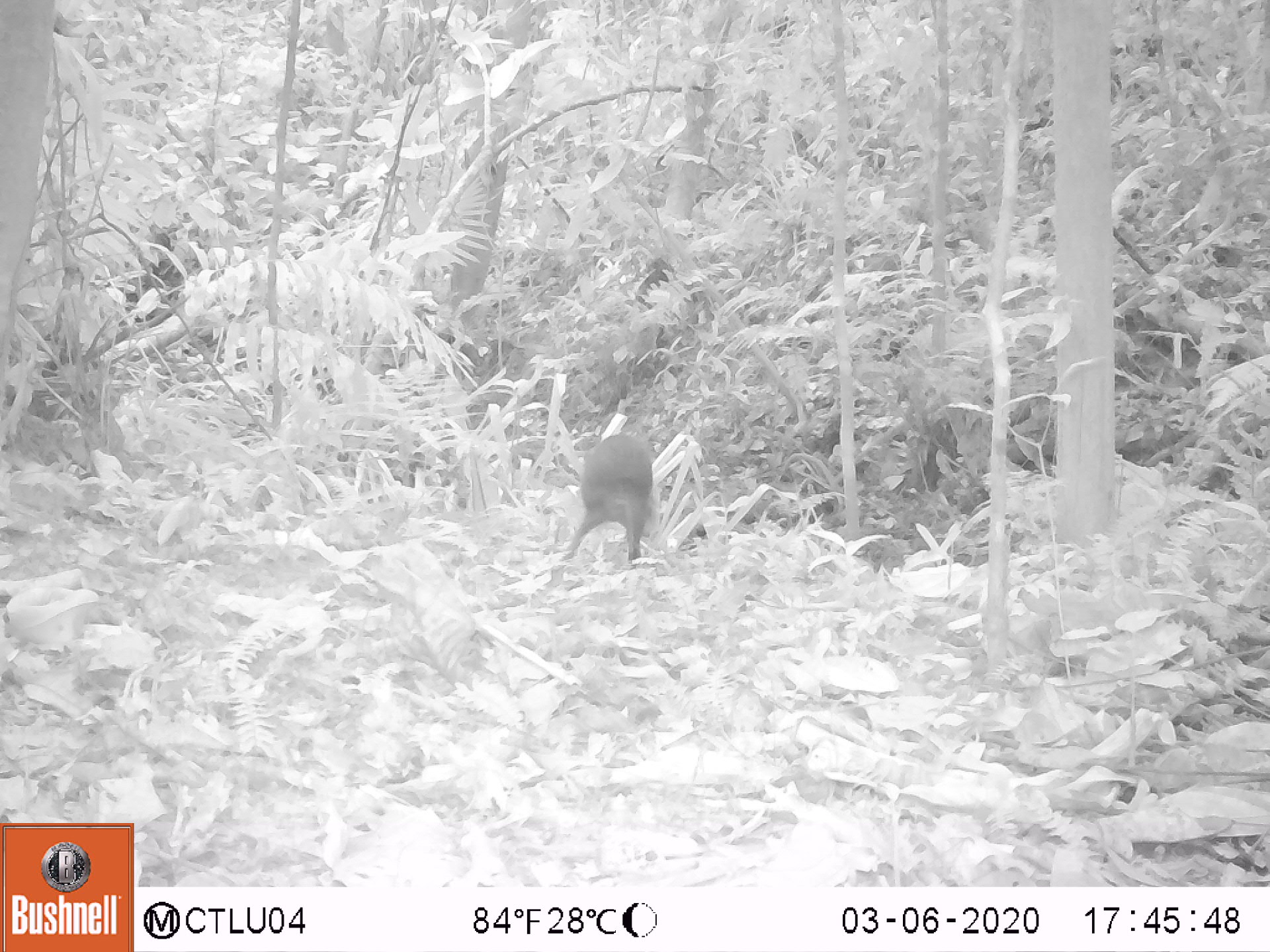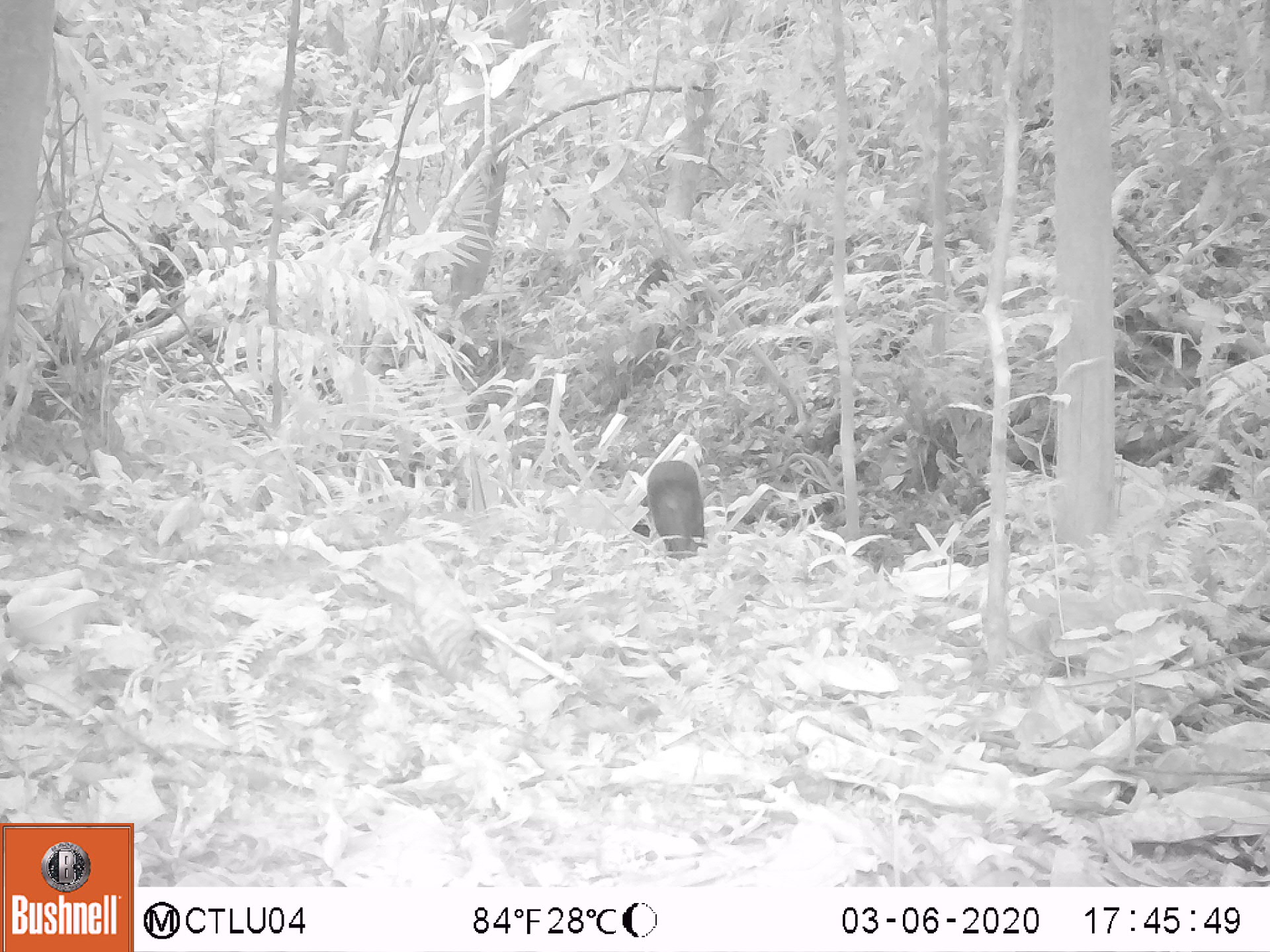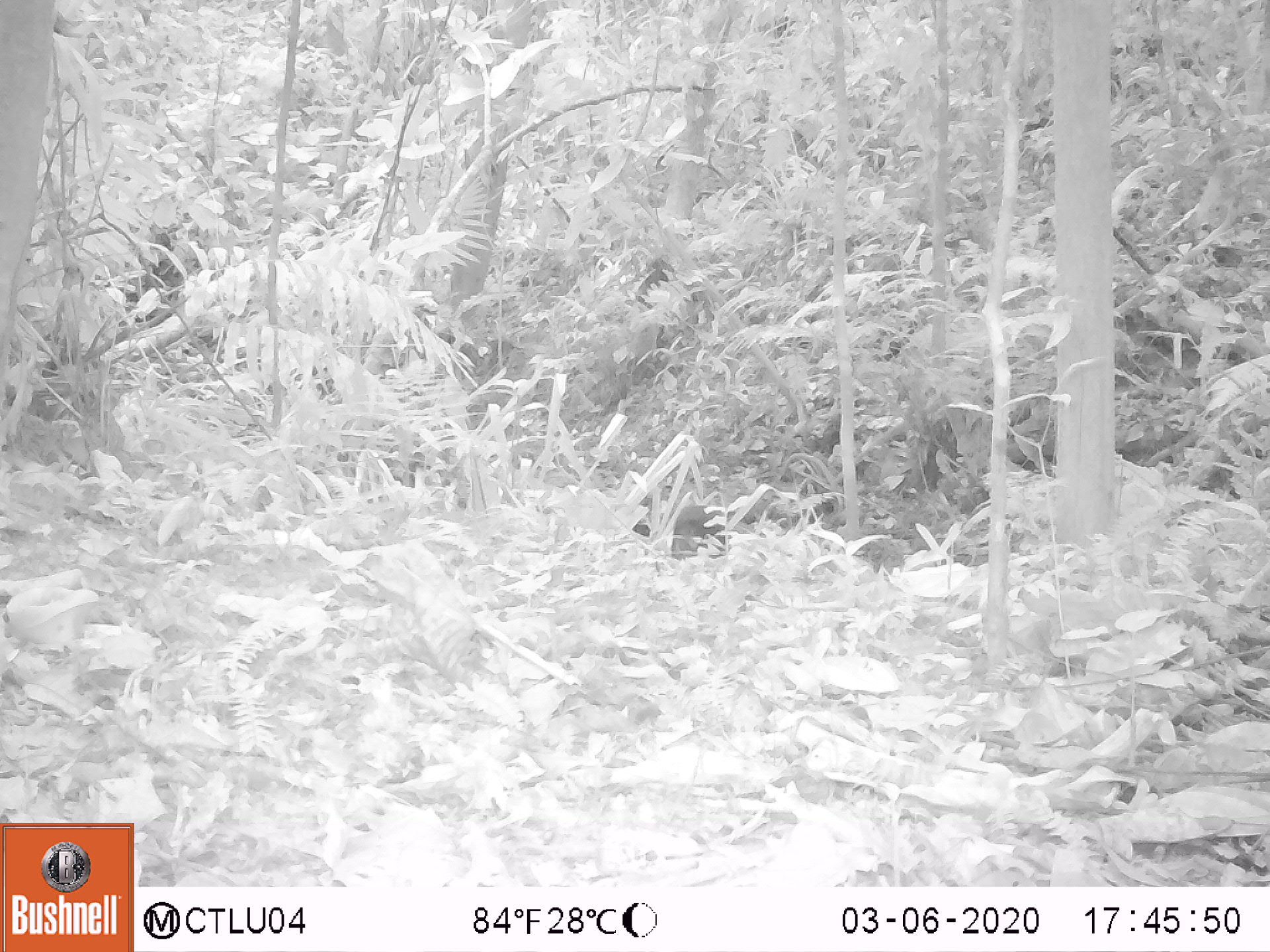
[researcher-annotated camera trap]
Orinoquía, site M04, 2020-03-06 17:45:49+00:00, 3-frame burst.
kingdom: Animalia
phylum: Chordata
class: Mammalia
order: Rodentia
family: Dasyproctidae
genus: Dasyprocta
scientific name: Dasyprocta fuliginosa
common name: black agouti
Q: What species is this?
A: Black agouti (Dasyprocta fuliginosa).